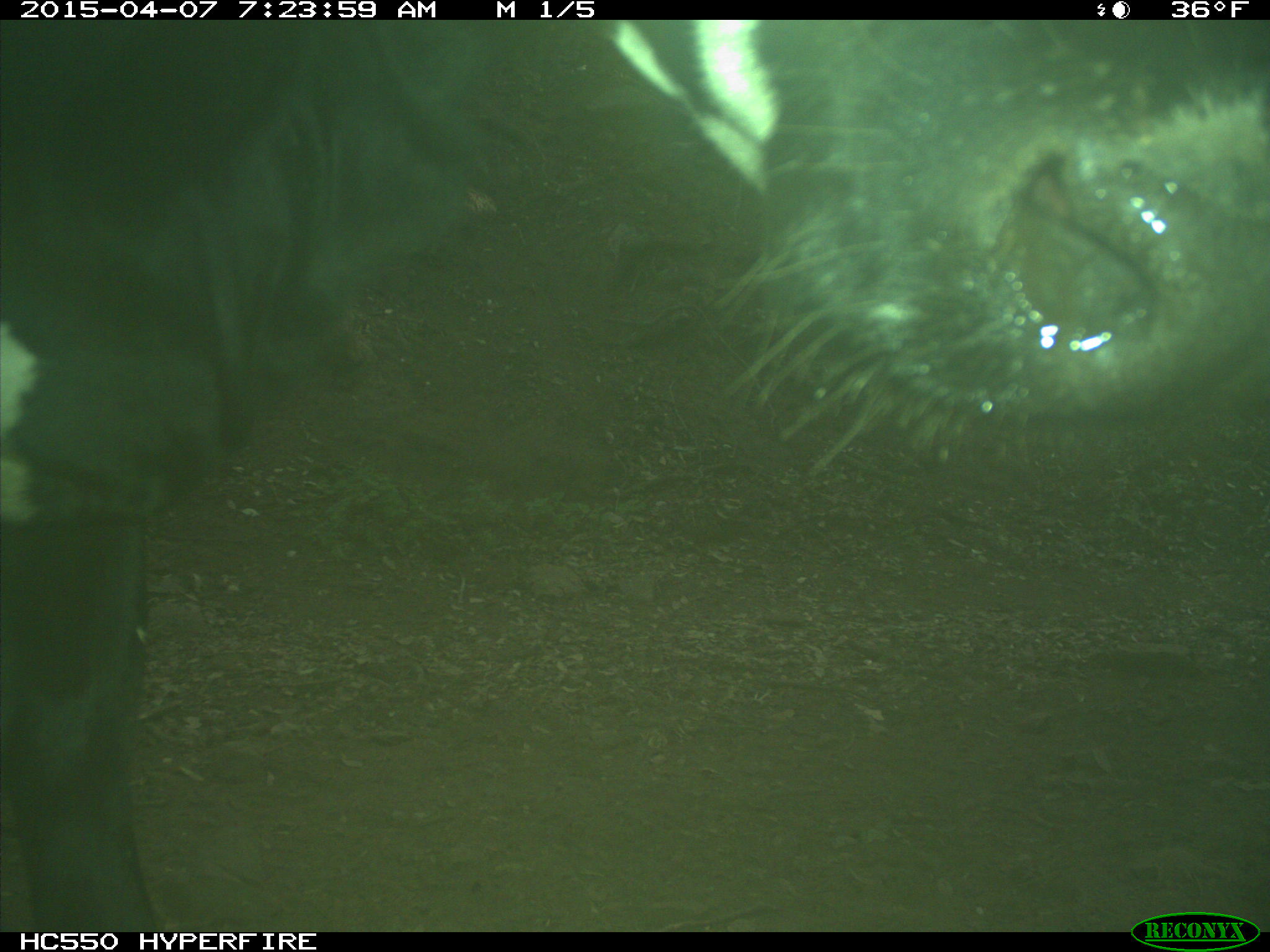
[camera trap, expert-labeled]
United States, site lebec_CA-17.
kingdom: Animalia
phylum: Chordata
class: Mammalia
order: Artiodactyla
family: Bovidae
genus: Bos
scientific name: Bos taurus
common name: domestic cow